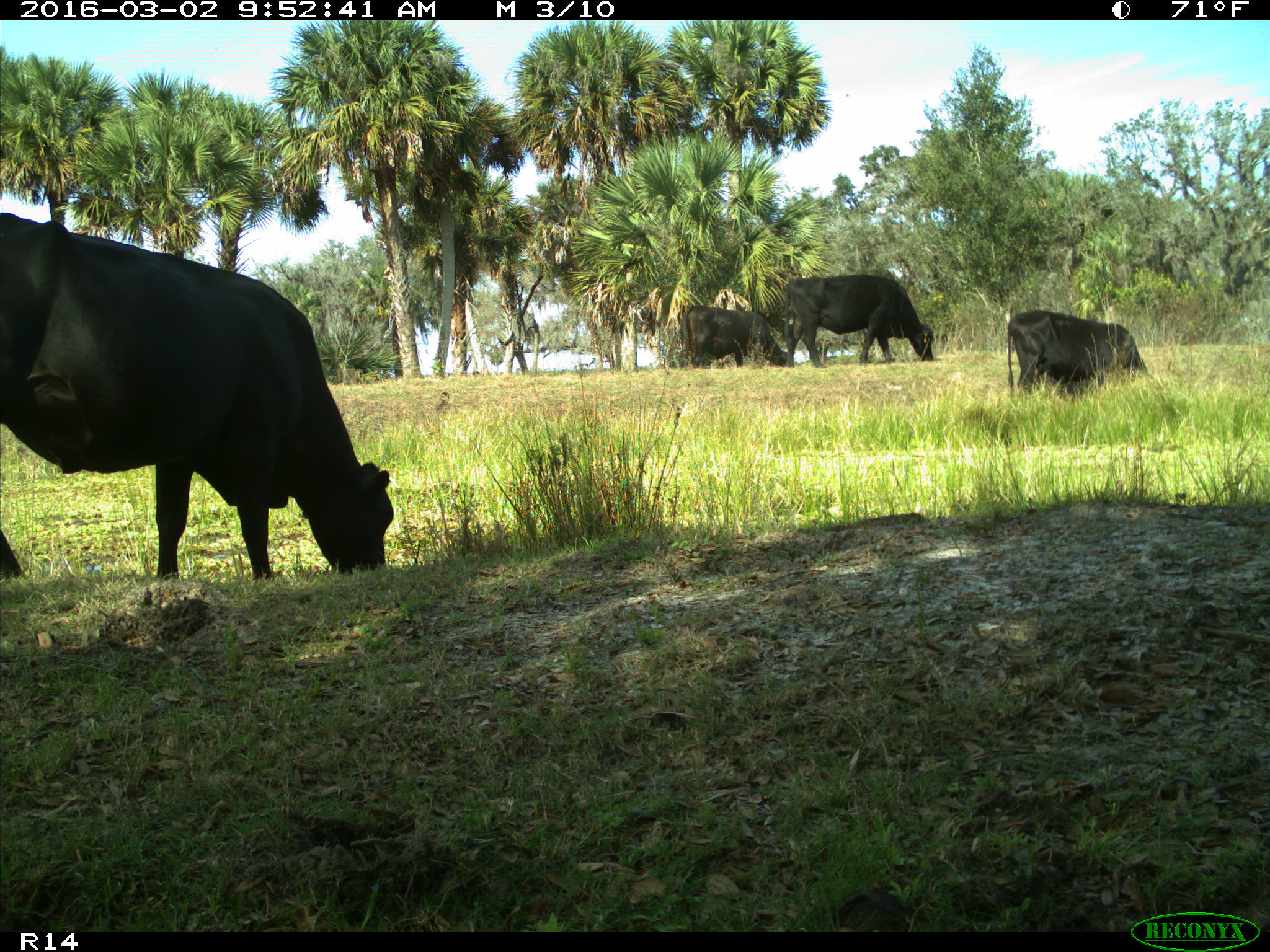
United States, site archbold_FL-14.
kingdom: Animalia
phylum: Chordata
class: Mammalia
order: Artiodactyla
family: Bovidae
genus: Bos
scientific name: Bos taurus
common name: domestic cow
Bos taurus (domestic cow).